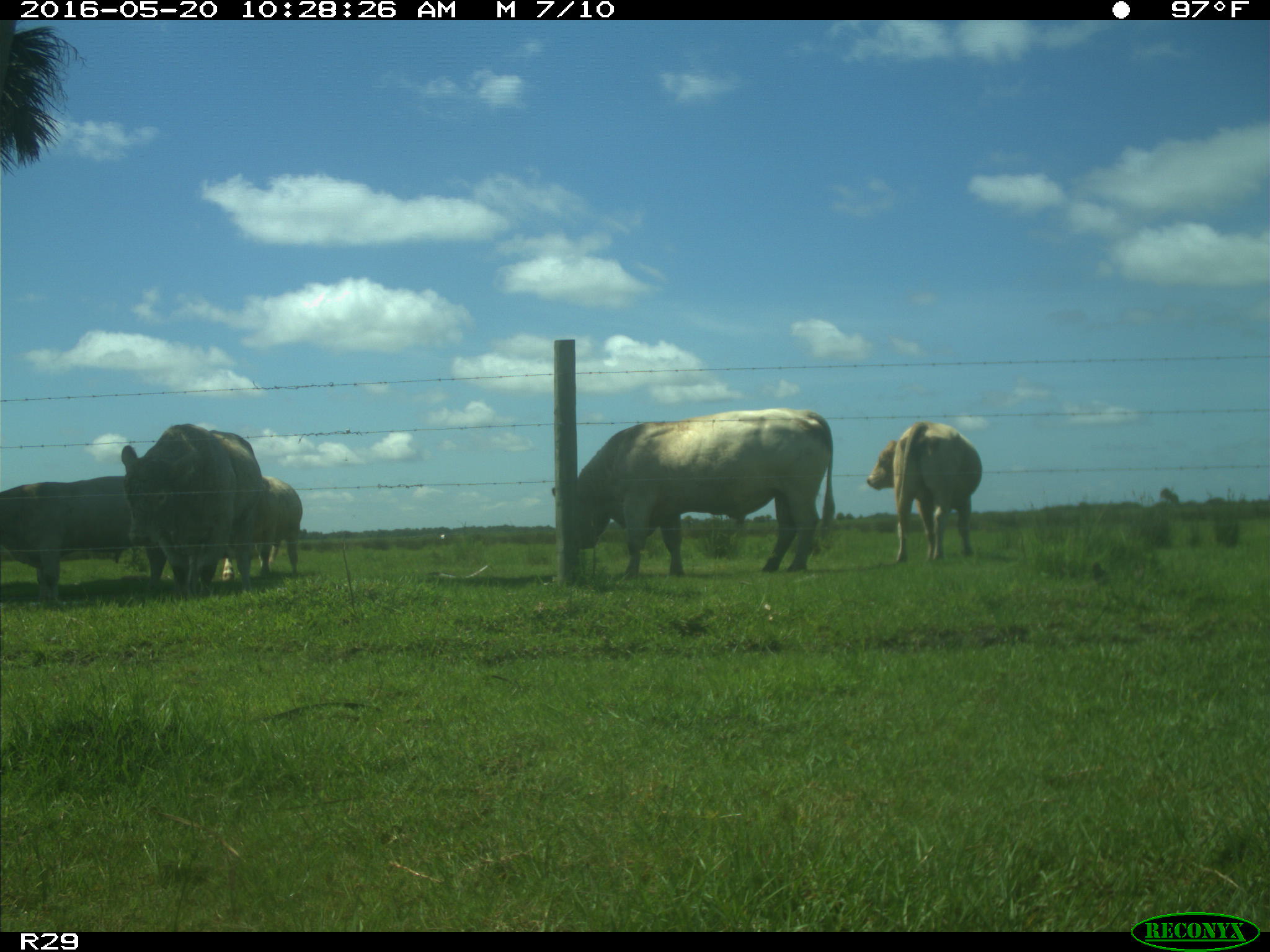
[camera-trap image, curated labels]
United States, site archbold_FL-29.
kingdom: Animalia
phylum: Chordata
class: Mammalia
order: Artiodactyla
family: Bovidae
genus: Bos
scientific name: Bos taurus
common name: domestic cow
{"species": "Bos taurus (domestic cow)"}